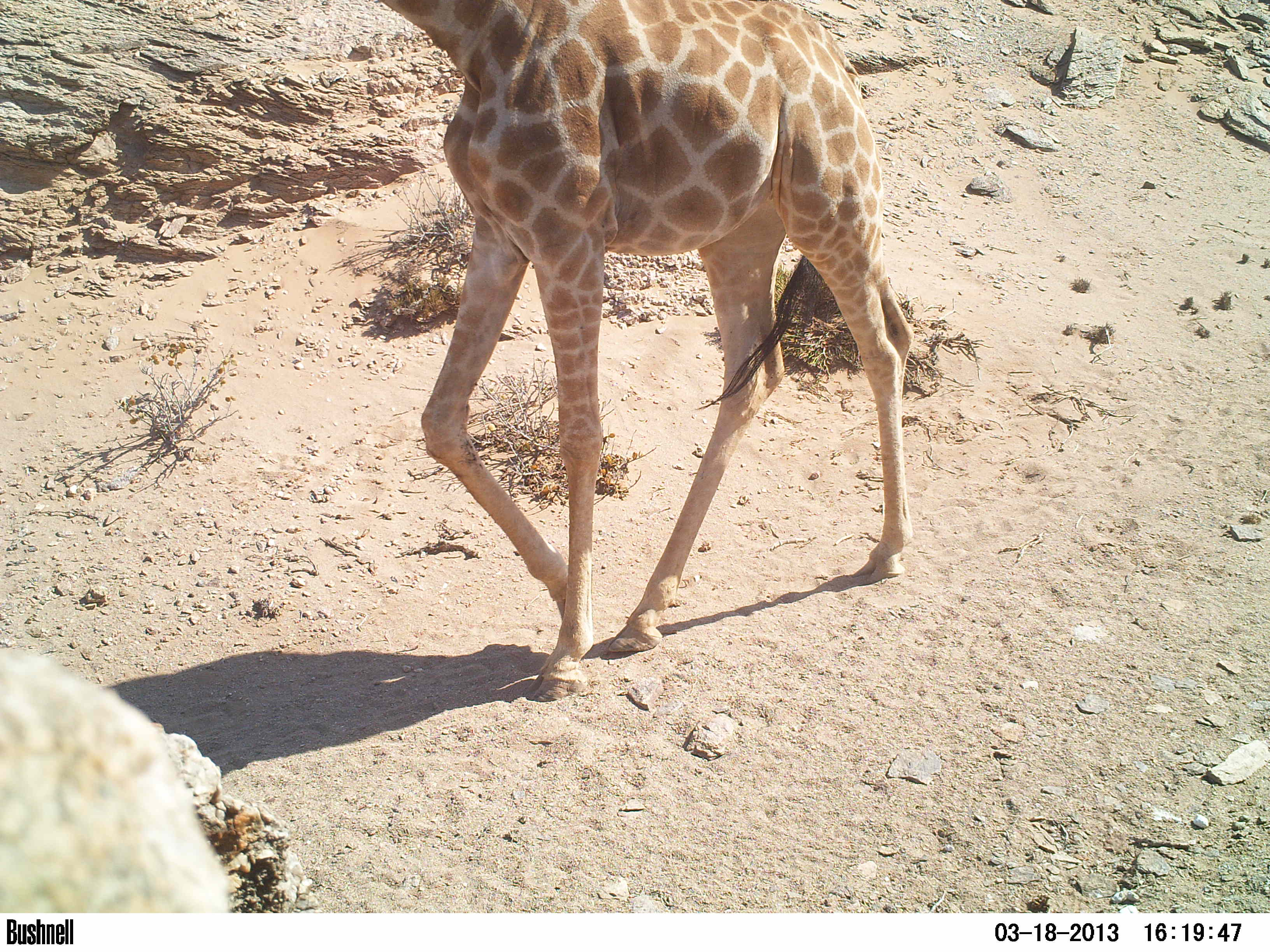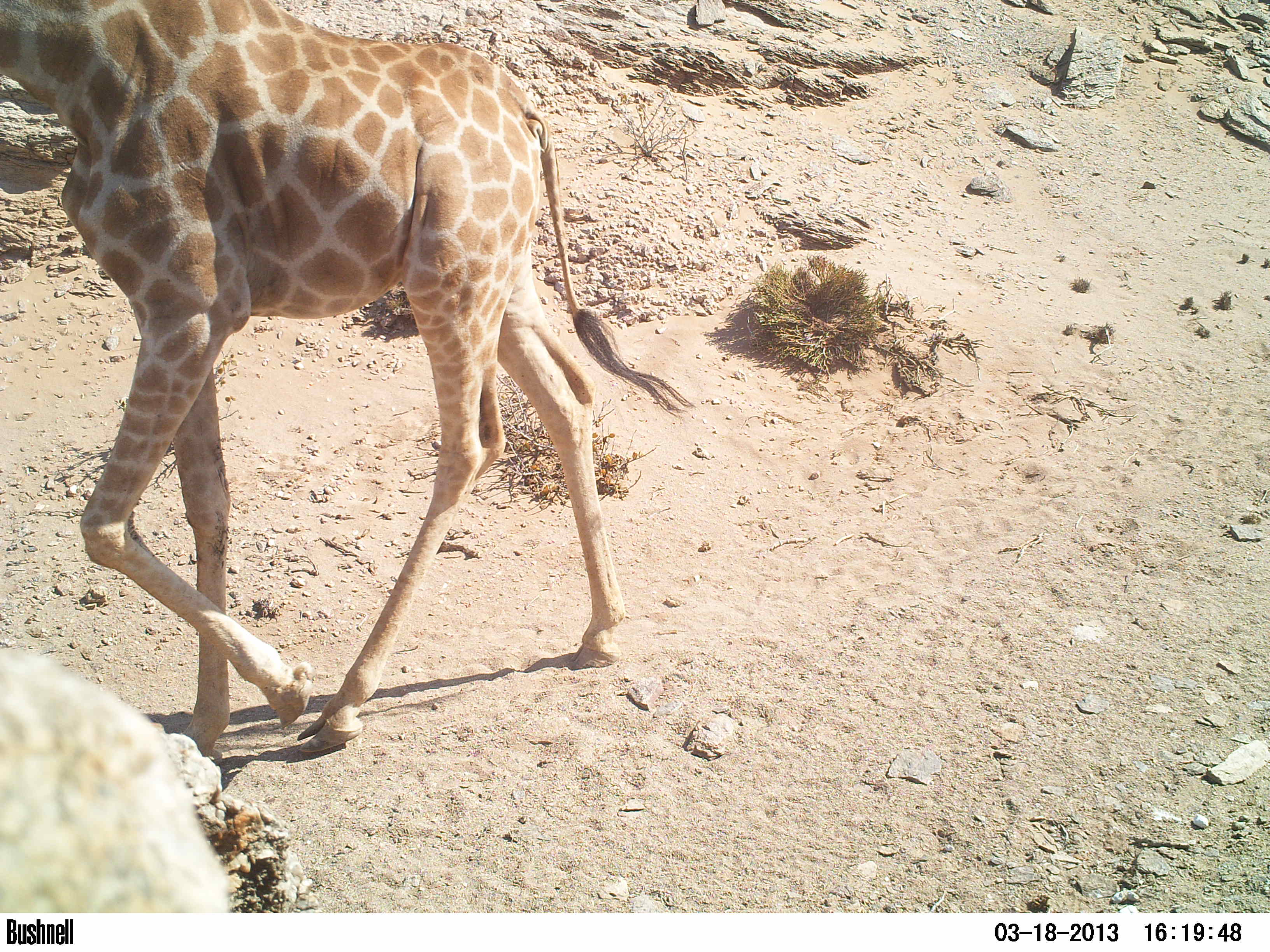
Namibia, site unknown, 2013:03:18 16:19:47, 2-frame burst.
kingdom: Animalia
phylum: Chordata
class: Mammalia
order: Artiodactyla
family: Giraffidae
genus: Giraffa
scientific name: Giraffa camelopardalis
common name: giraffe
Giraffa camelopardalis (giraffe).